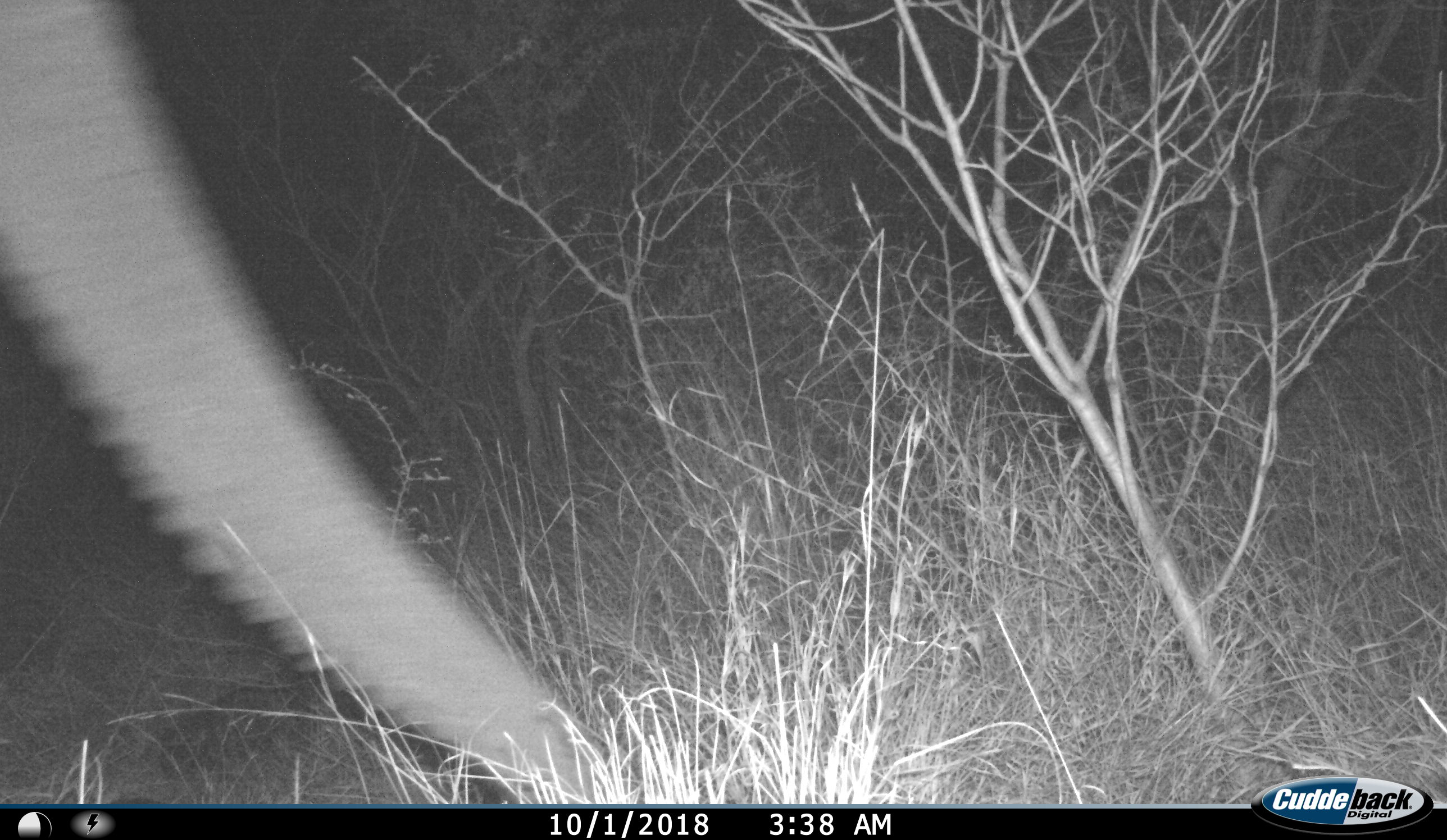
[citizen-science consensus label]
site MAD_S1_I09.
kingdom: Animalia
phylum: Chordata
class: Mammalia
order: Proboscidea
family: Elephantidae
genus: Loxodonta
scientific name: Loxodonta africana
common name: african bush elephant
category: elephant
Elephant (african bush elephant) (Loxodonta africana), count 1. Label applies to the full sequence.